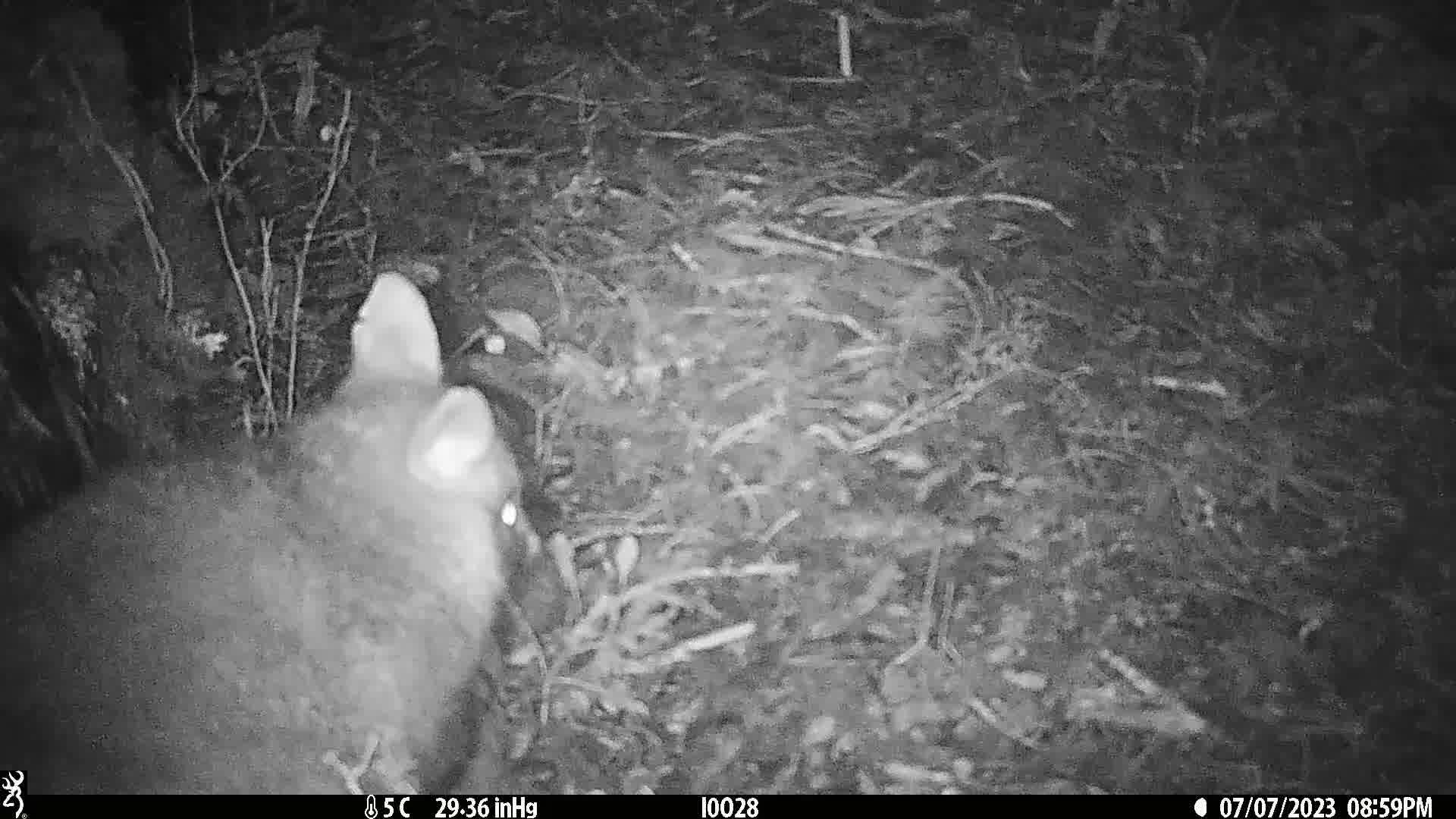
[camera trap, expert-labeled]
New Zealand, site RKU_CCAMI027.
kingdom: Animalia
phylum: Chordata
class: Mammalia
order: Diprotodontia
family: Phalangeridae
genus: Trichosurus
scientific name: Trichosurus vulpecula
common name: common brushtail possum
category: possum